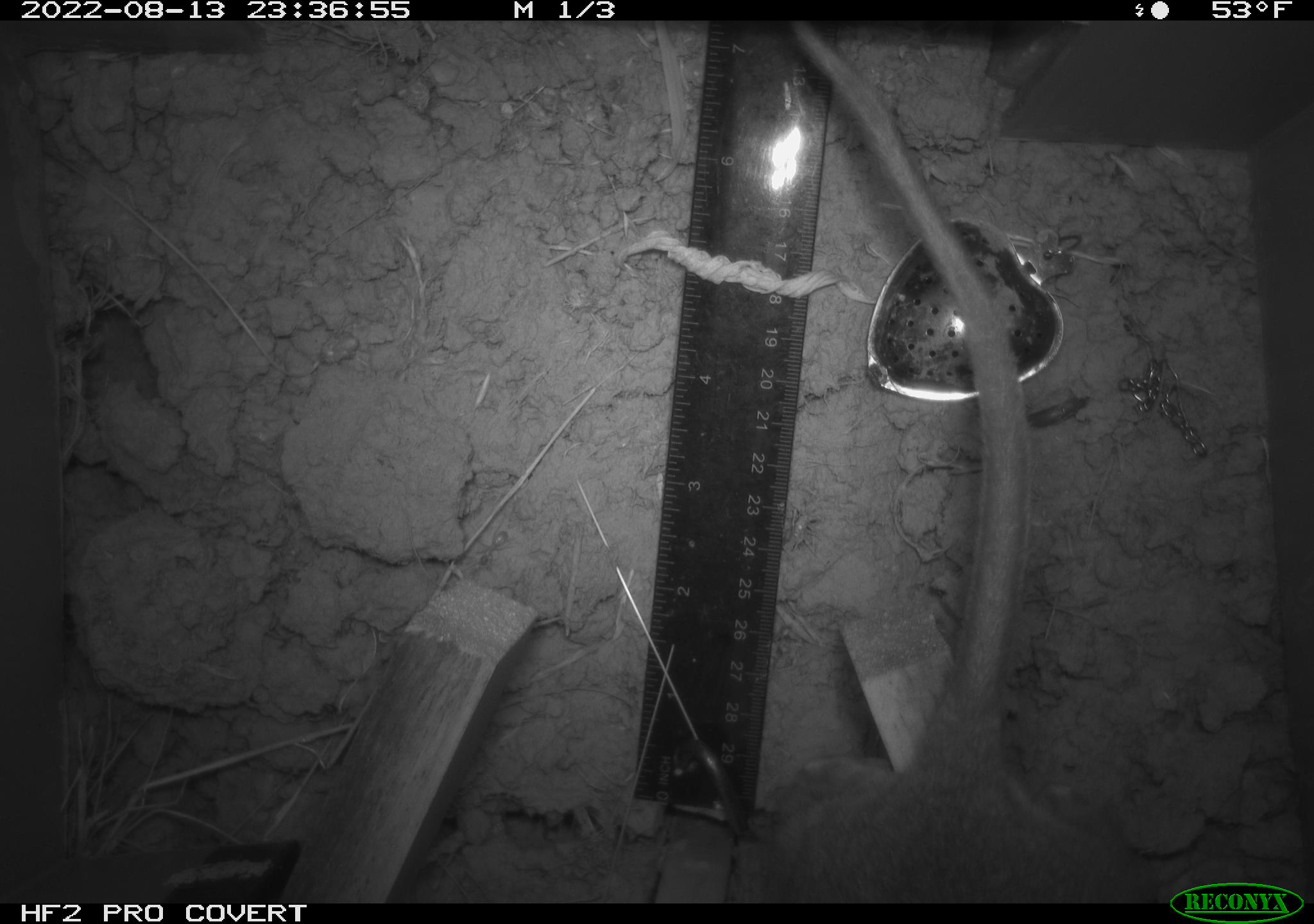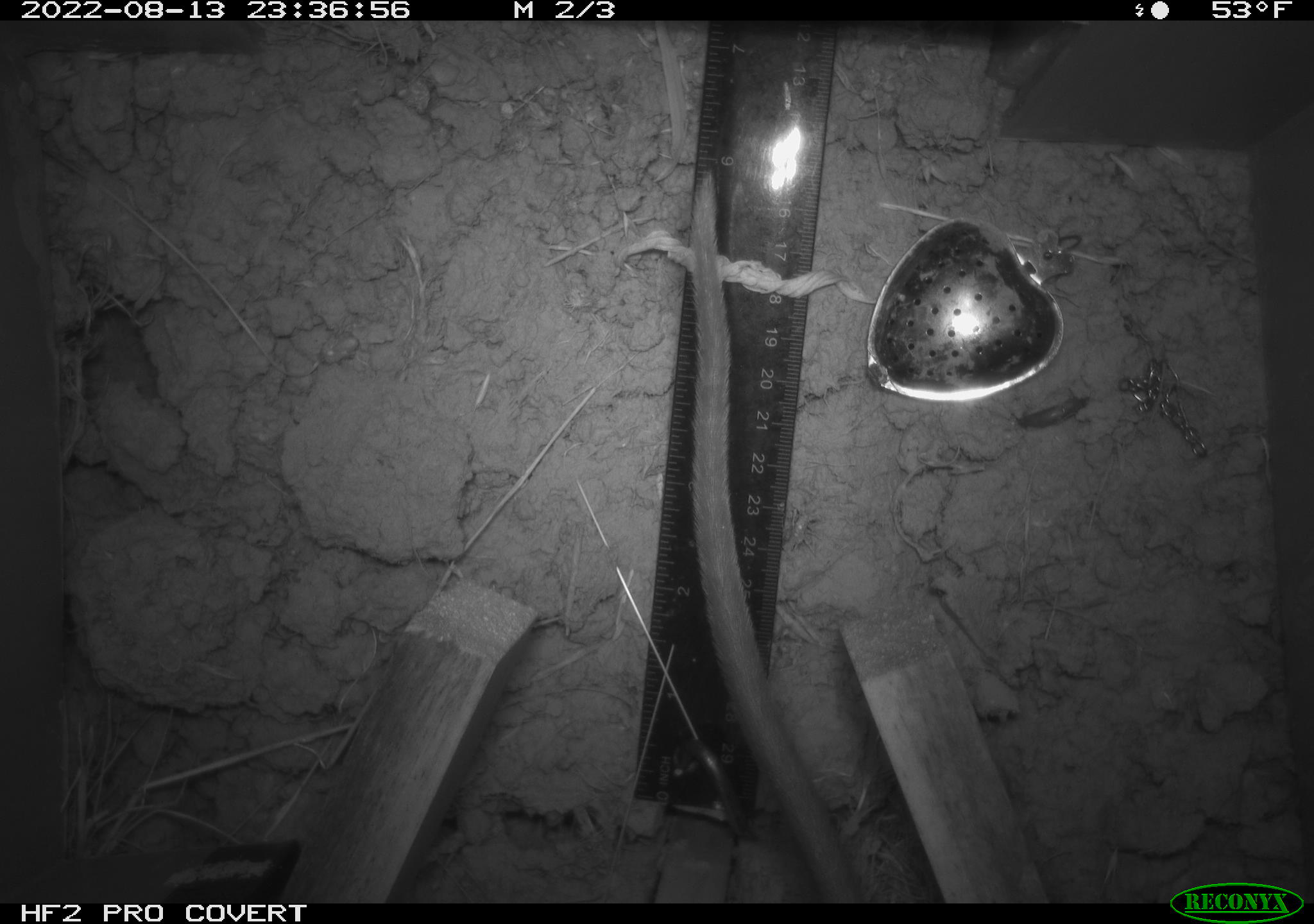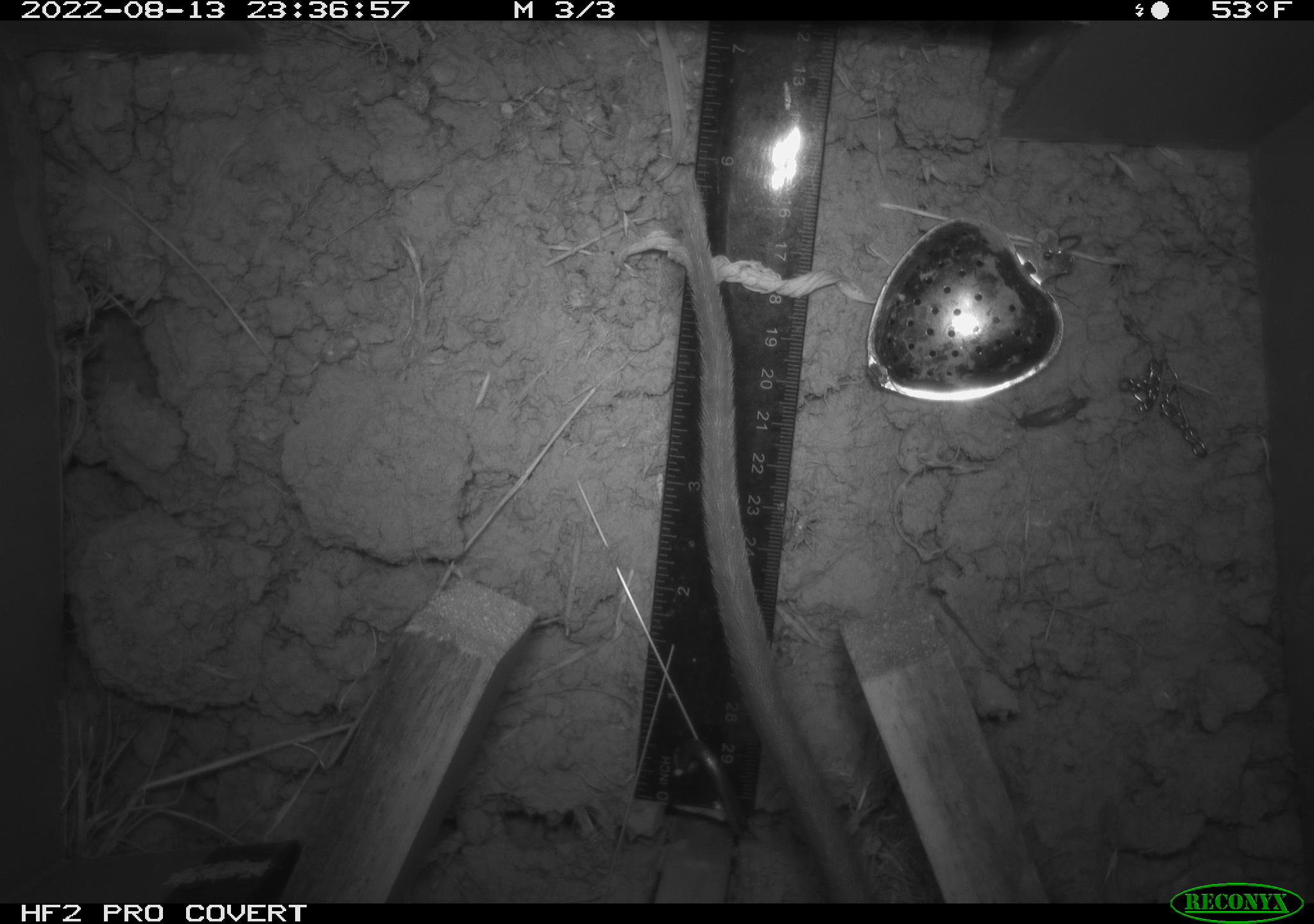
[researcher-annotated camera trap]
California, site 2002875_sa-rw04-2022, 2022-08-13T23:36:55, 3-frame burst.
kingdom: Animalia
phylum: Chordata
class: Mammalia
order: Rodentia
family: Cricetidae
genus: Neotoma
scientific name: Neotoma fuscipes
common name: dusky-footed woodrat